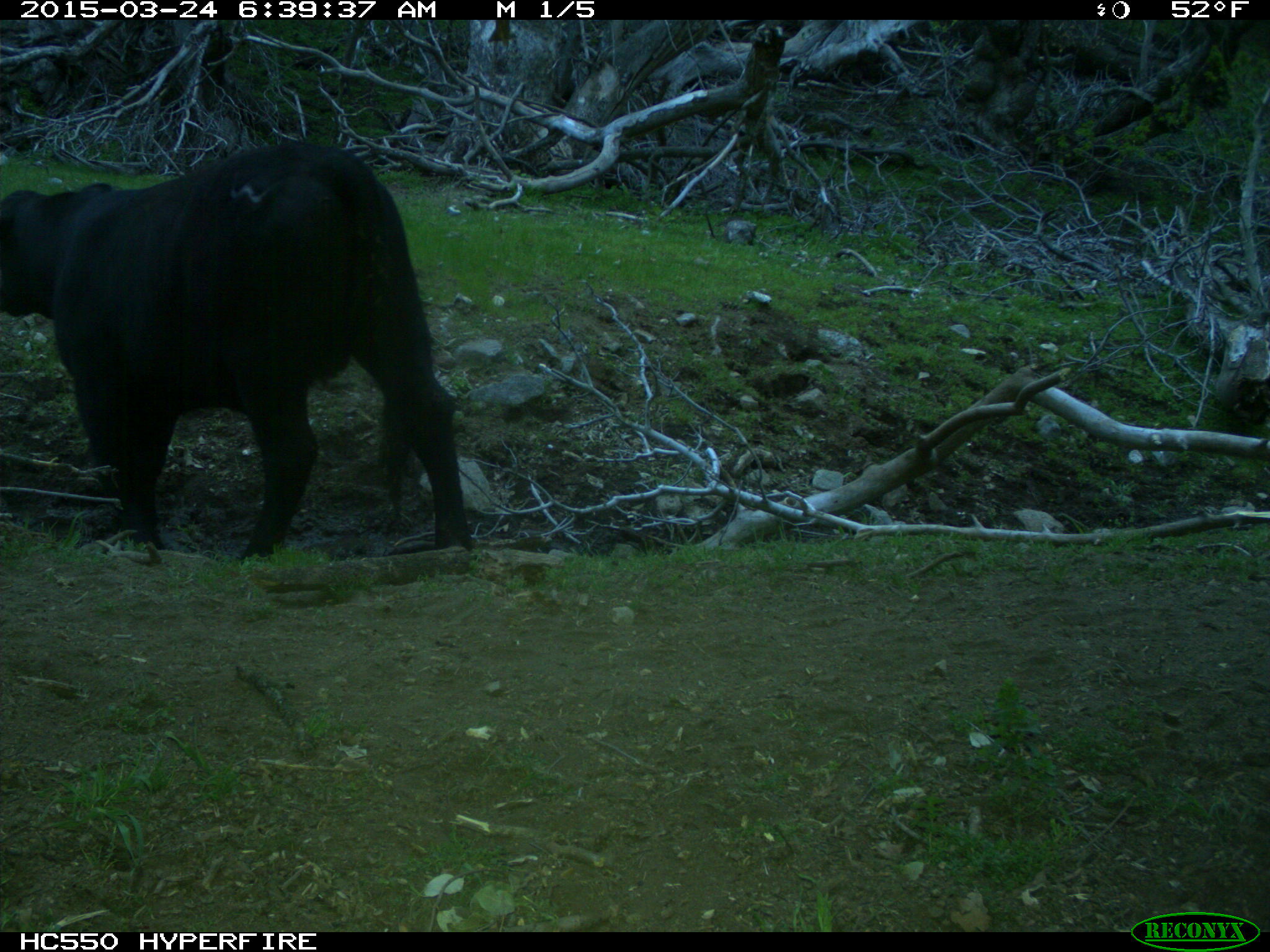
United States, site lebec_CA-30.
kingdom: Animalia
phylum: Chordata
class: Mammalia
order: Artiodactyla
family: Bovidae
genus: Bos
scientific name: Bos taurus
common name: domestic cow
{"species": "Bos taurus (domestic cow)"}